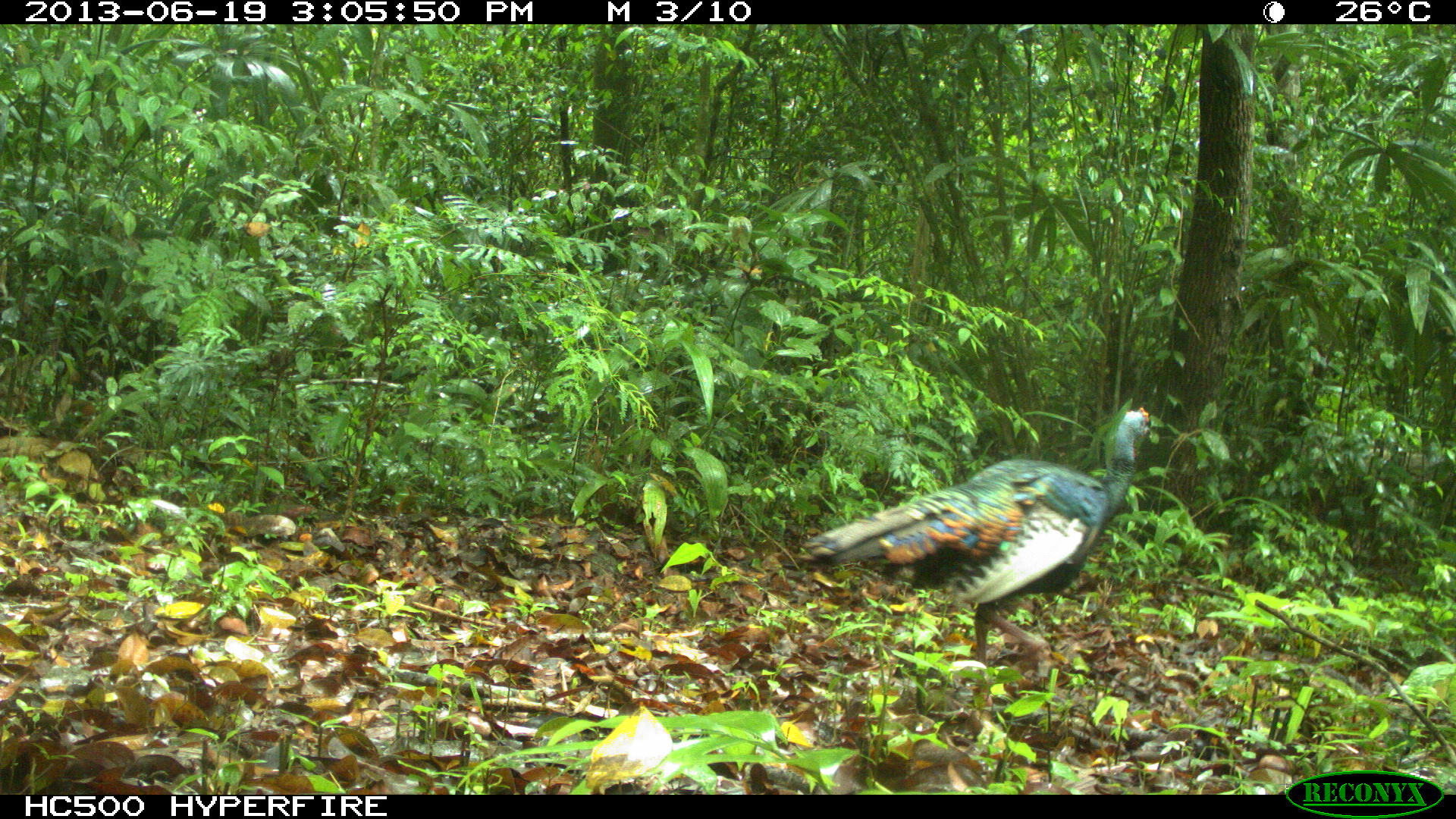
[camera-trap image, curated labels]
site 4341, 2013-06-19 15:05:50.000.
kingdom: Animalia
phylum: Chordata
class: Aves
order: Galliformes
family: Phasianidae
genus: Meleagris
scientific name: Meleagris ocellata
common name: ocellated turkey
Meleagris ocellata (ocellated turkey), count 1, sex male.